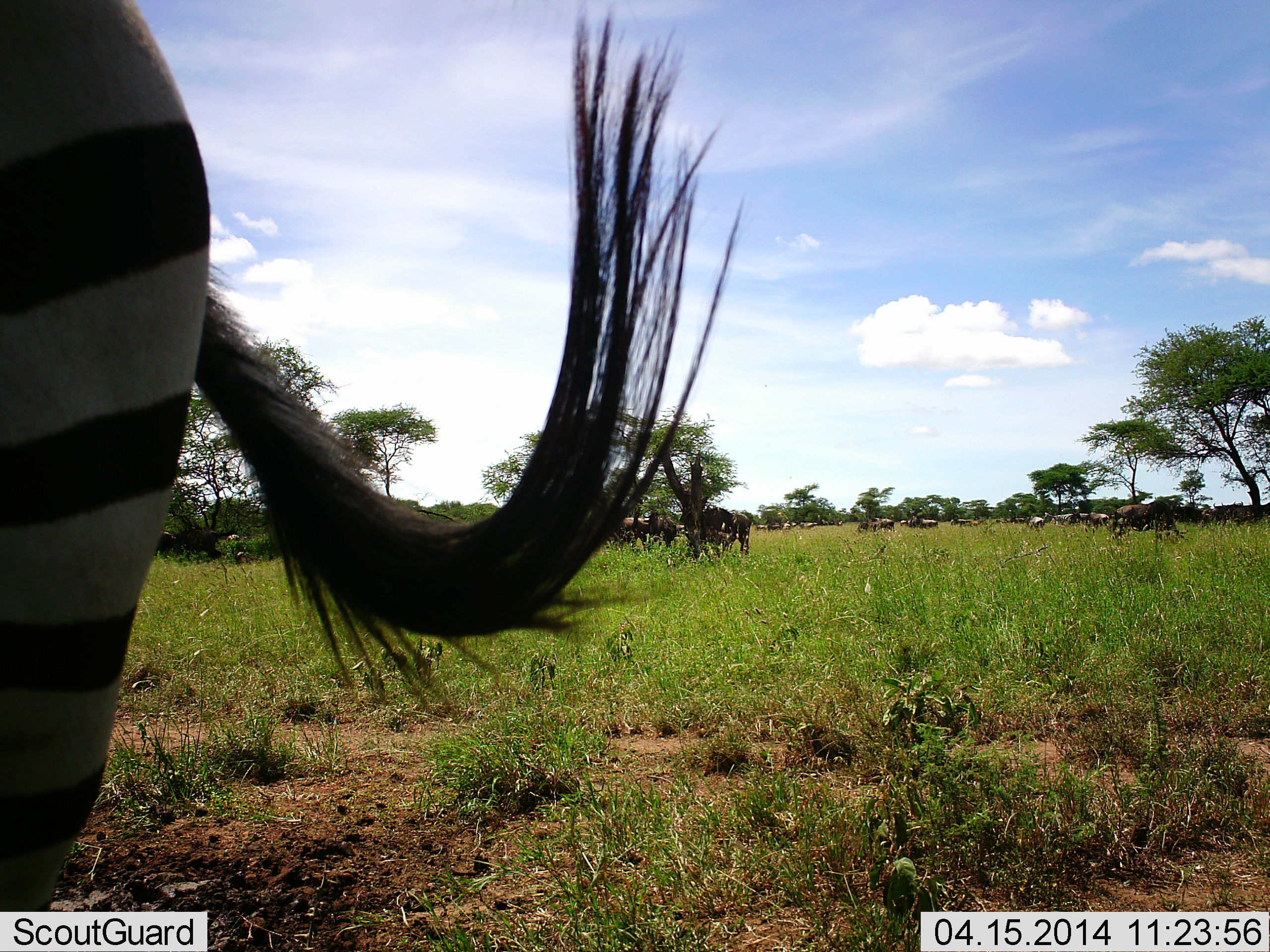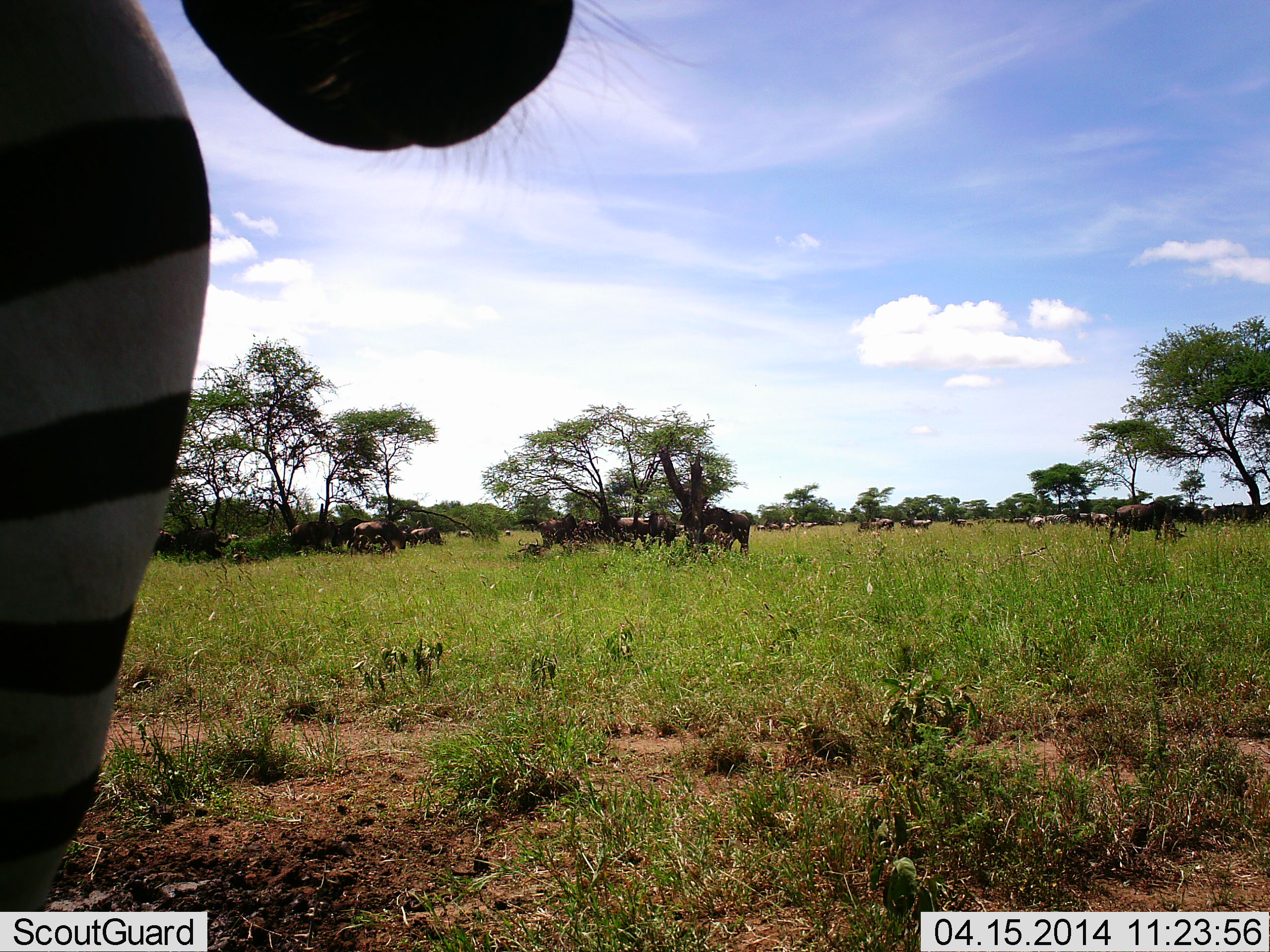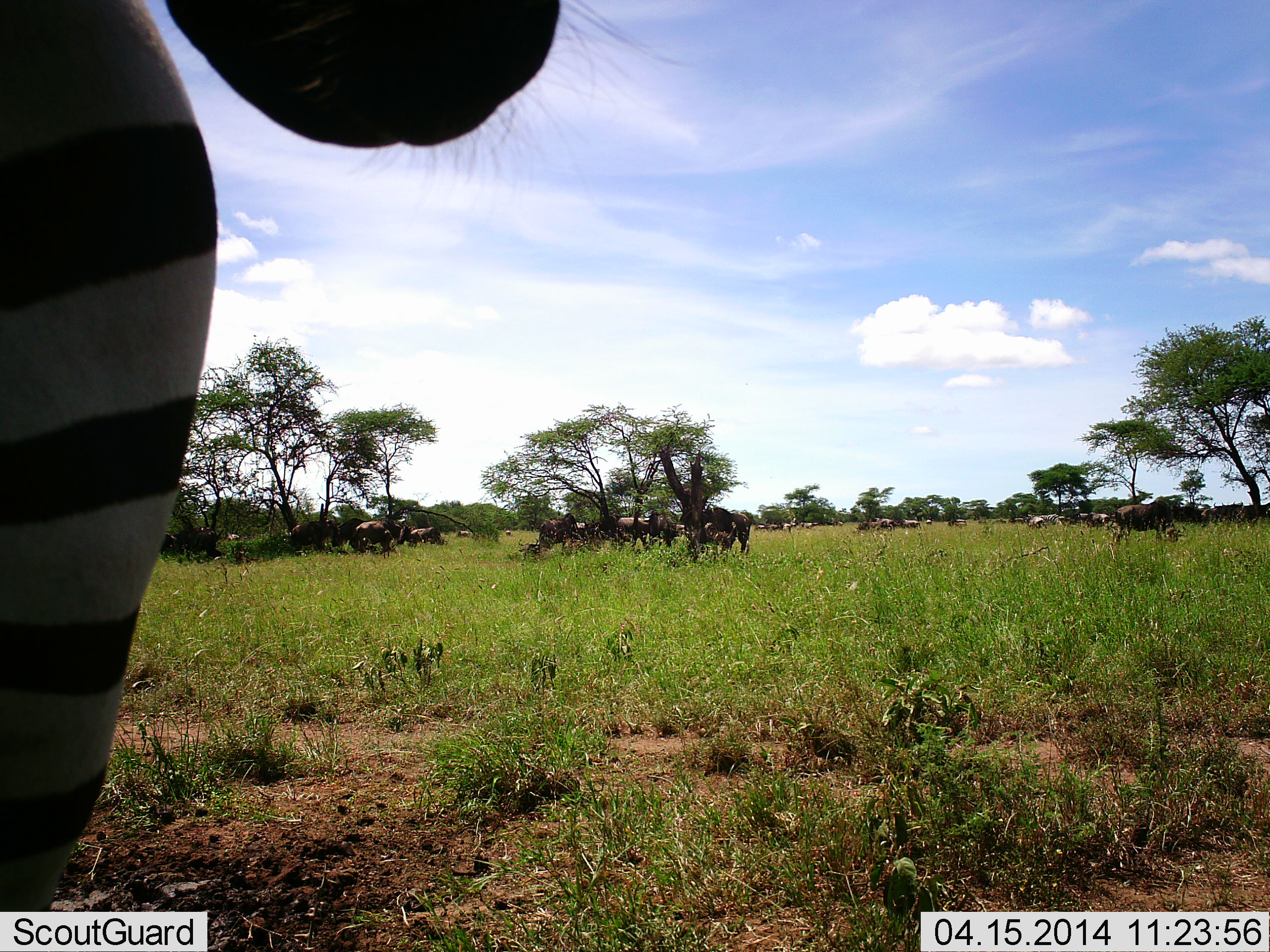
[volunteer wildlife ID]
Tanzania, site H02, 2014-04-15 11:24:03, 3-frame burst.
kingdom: Animalia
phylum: Chordata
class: Mammalia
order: Artiodactyla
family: Bovidae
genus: Connochaetes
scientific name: Connochaetes taurinus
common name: blue wildebeest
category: wildebeest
Wildebeest (blue wildebeest) (Connochaetes taurinus), count 11-50. Behavior (volunteer vote fractions): standing 70%, resting 80%, moving 20%, interacting 10%. Young present (vote fraction): 0%. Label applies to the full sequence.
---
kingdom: Animalia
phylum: Chordata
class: Mammalia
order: Perissodactyla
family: Equidae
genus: Equus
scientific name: Equus quagga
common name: plains zebra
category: zebra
Zebra (plains zebra) (Equus quagga), count 1. Behavior (volunteer vote fractions): standing 100%, resting 0%, moving 0%, interacting 0%. Young present (vote fraction): 0%. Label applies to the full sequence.